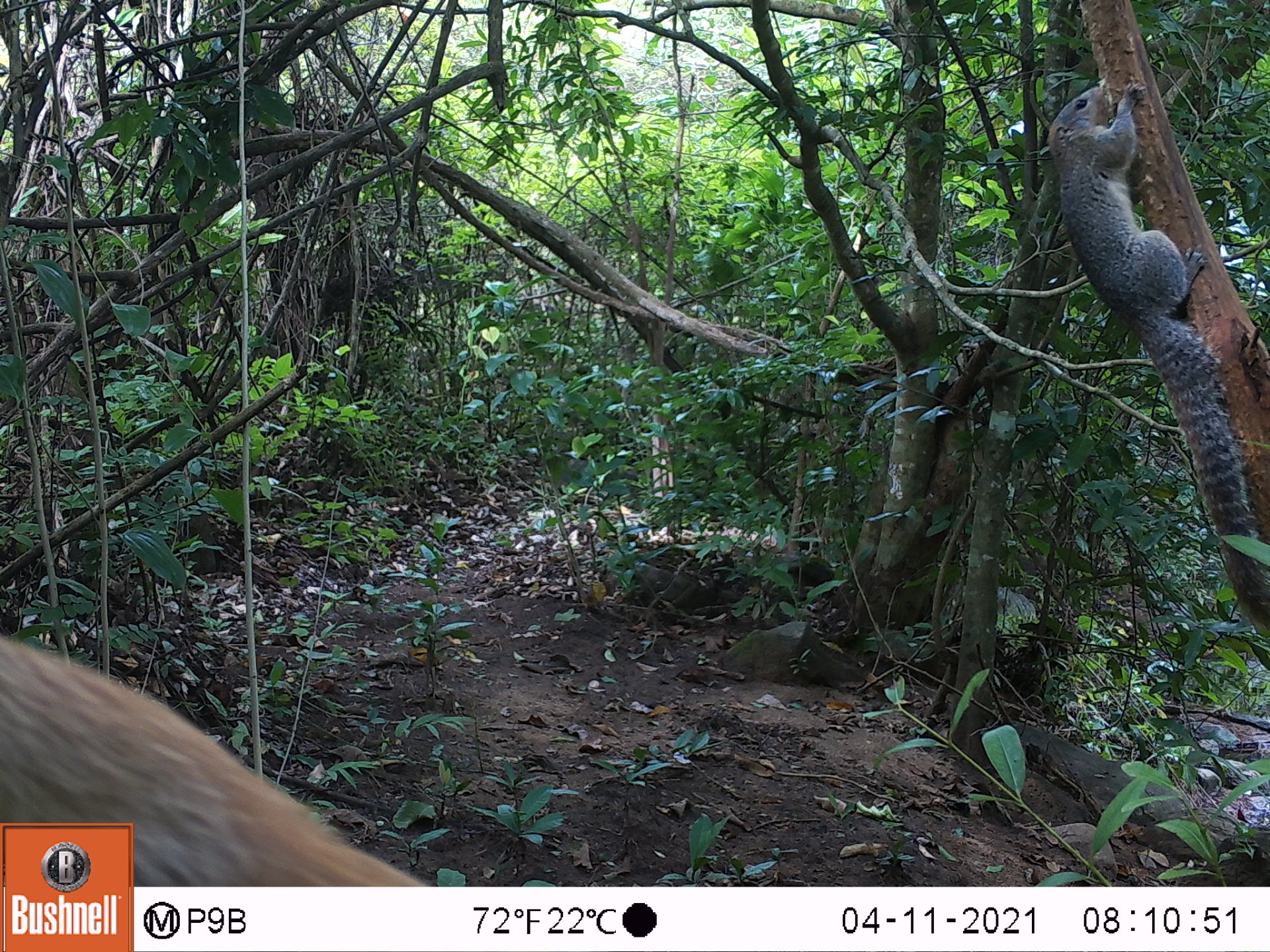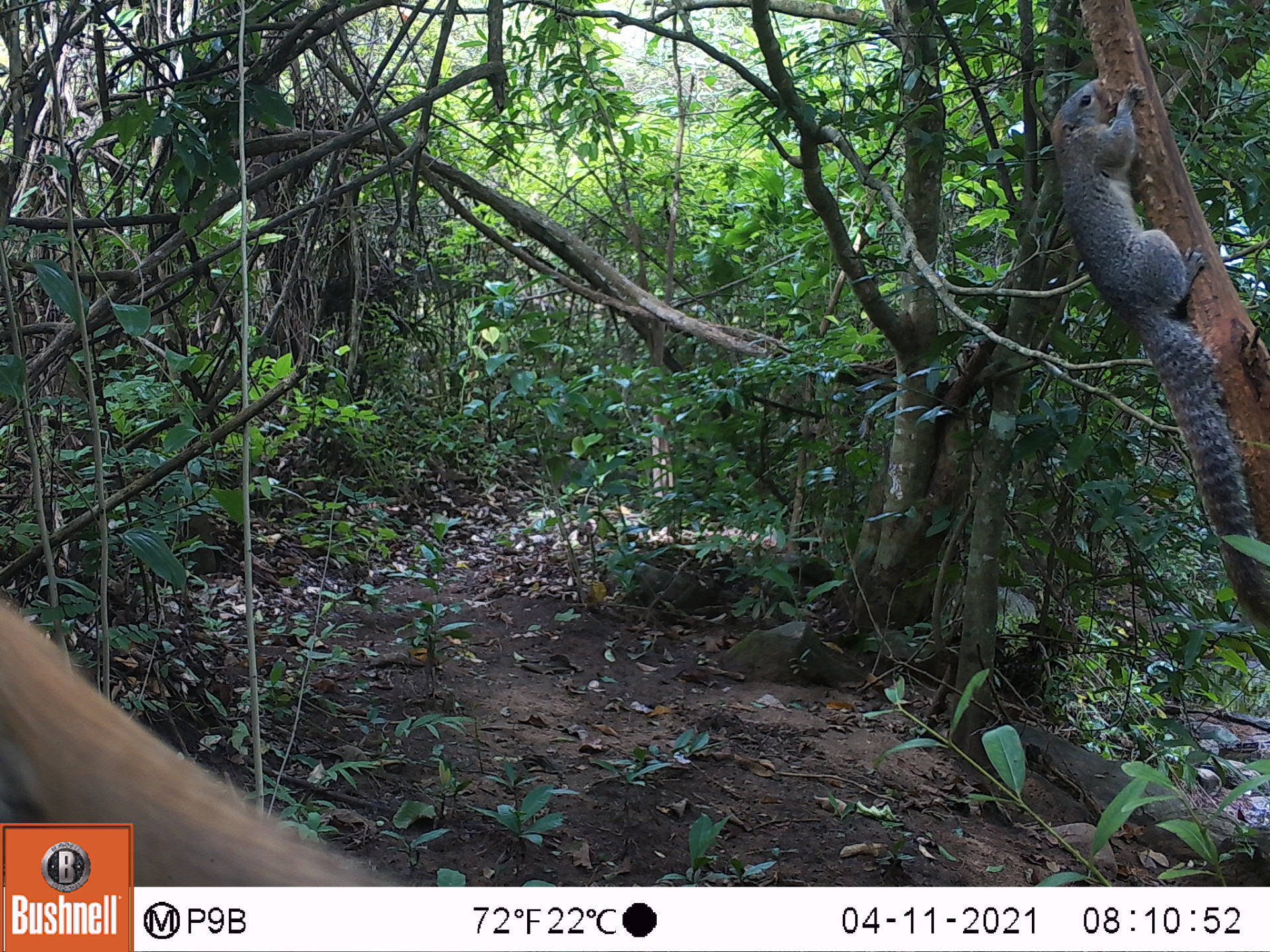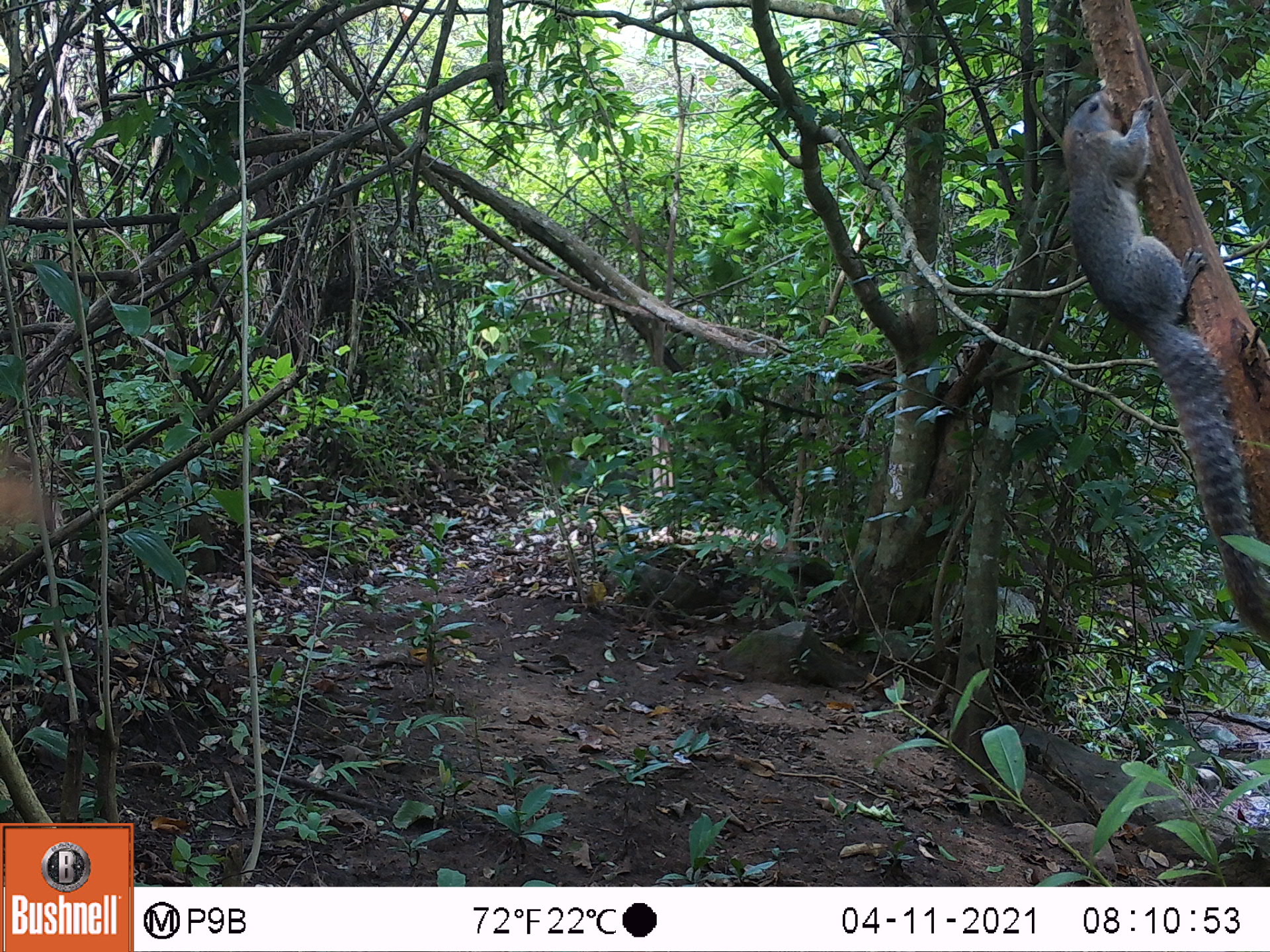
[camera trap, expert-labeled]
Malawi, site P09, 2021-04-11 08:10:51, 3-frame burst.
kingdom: Animalia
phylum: Chordata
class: Mammalia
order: Rodentia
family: Sciuridae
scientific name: Sciuridae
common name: squirrel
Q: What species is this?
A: Squirrel (Sciuridae).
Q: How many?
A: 2.